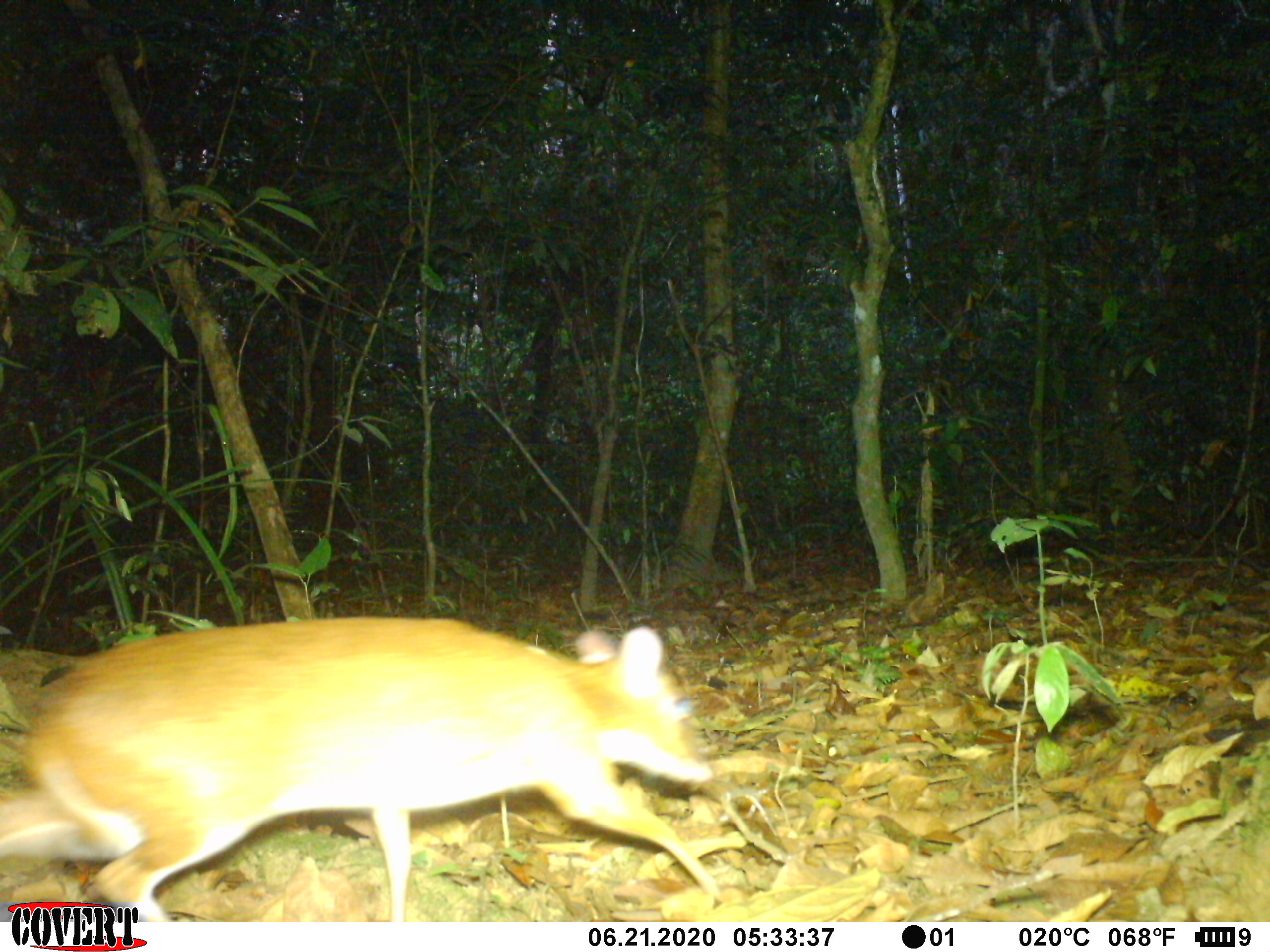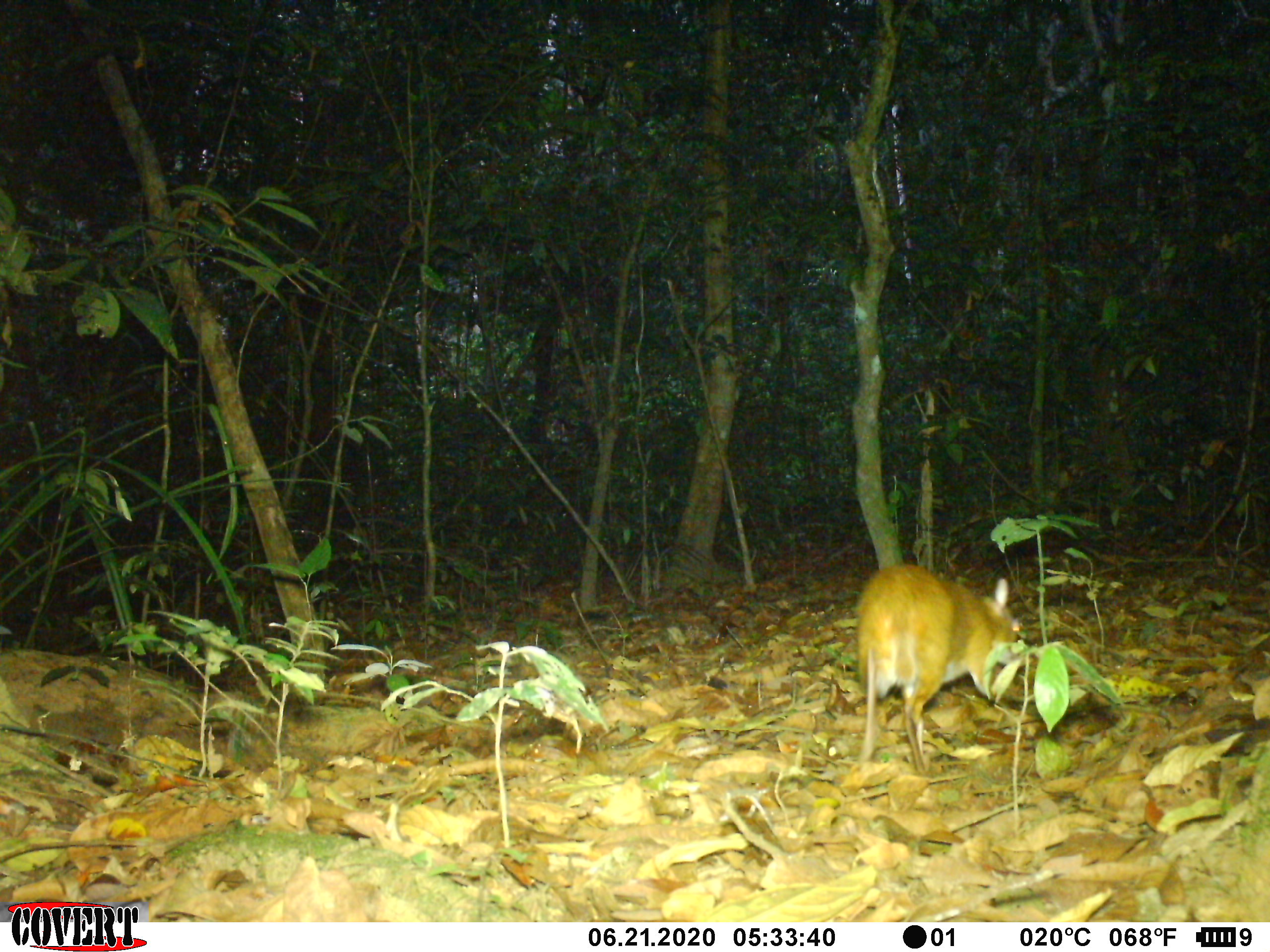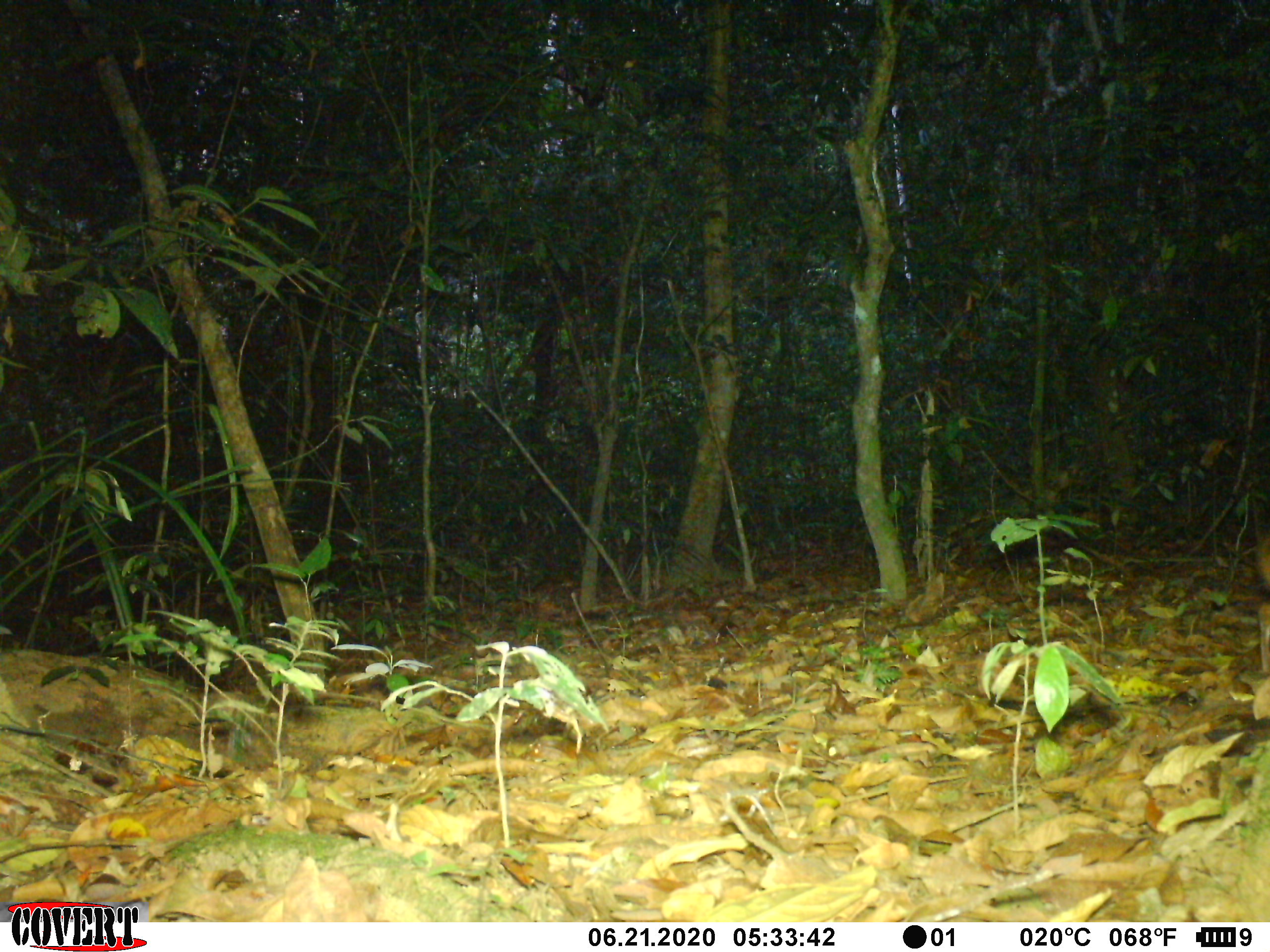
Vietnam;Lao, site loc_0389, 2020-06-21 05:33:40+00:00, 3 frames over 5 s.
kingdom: Animalia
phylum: Chordata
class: Mammalia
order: Artiodactyla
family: Tragulidae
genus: Moschiola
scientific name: Moschiola meminna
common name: chevrotain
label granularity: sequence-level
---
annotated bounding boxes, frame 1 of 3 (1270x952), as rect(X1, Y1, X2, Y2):
chevrotain: rect(0, 613, 726, 922)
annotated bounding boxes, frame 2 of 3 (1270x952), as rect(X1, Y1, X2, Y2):
chevrotain: rect(855, 563, 1020, 775)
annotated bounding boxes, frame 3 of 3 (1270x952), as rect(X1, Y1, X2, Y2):
chevrotain: rect(1252, 528, 1268, 677)